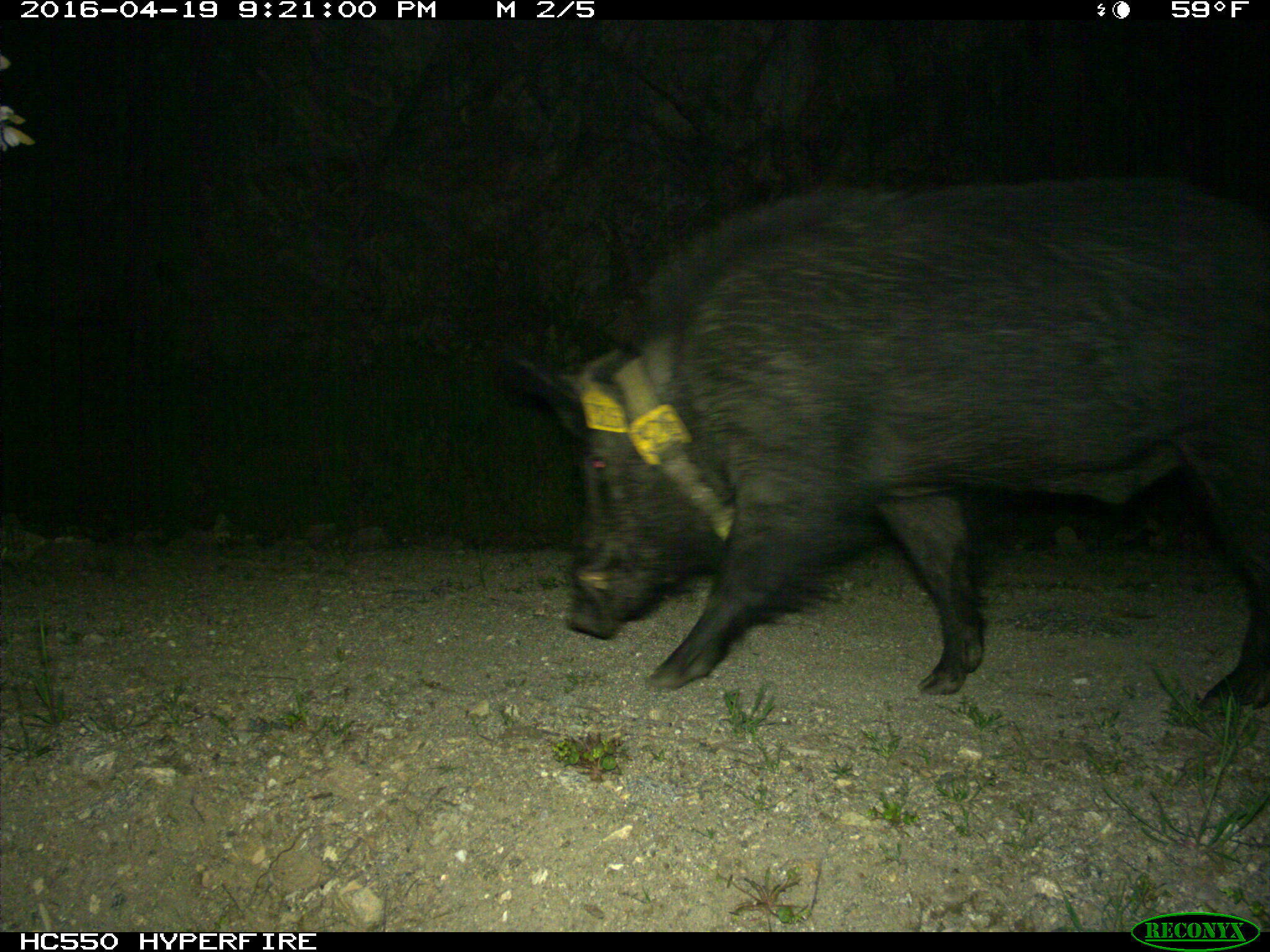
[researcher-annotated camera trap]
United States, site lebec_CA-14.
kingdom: Animalia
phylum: Chordata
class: Mammalia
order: Artiodactyla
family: Suidae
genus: Sus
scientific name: Sus scrofa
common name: wild boar